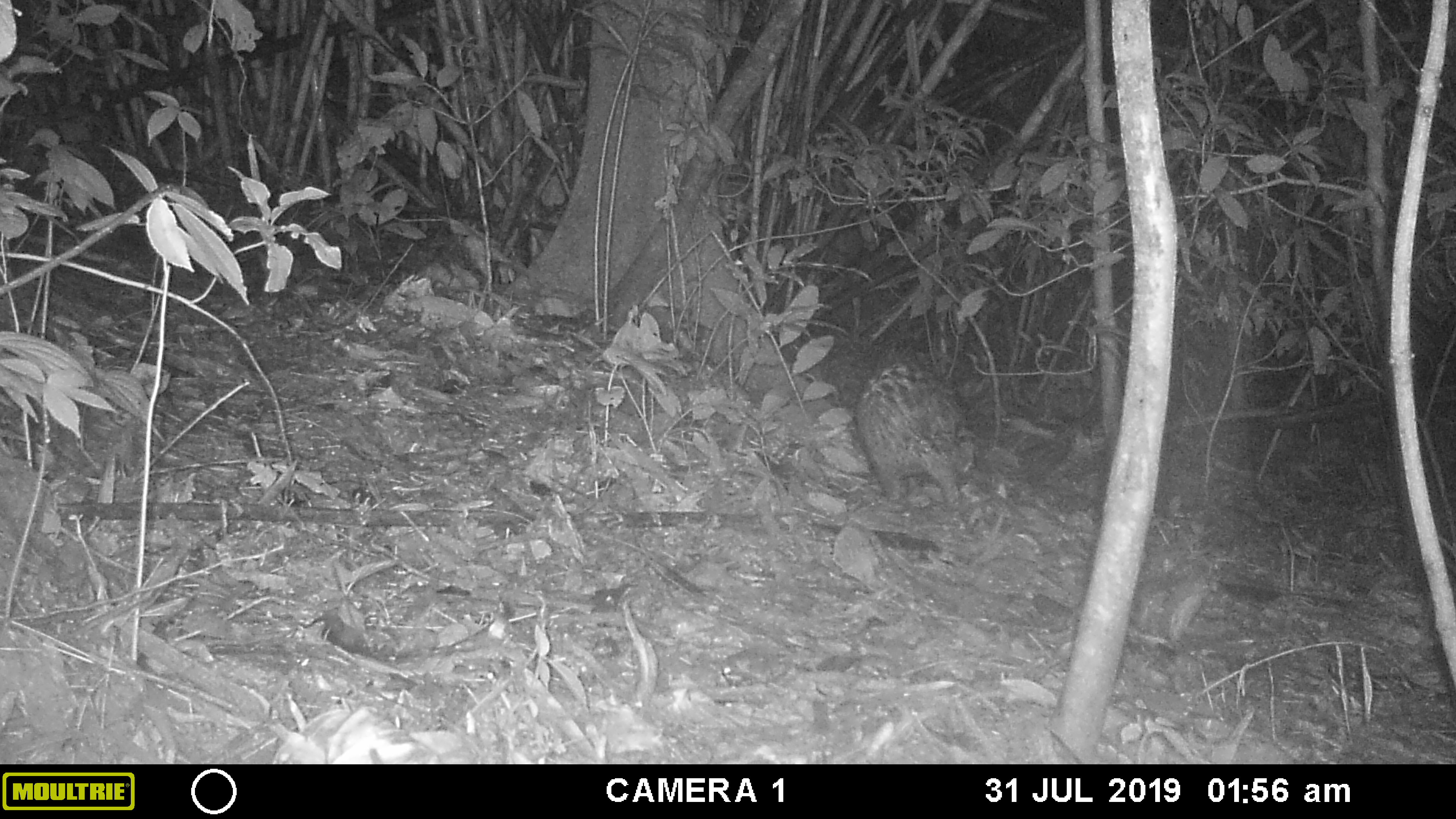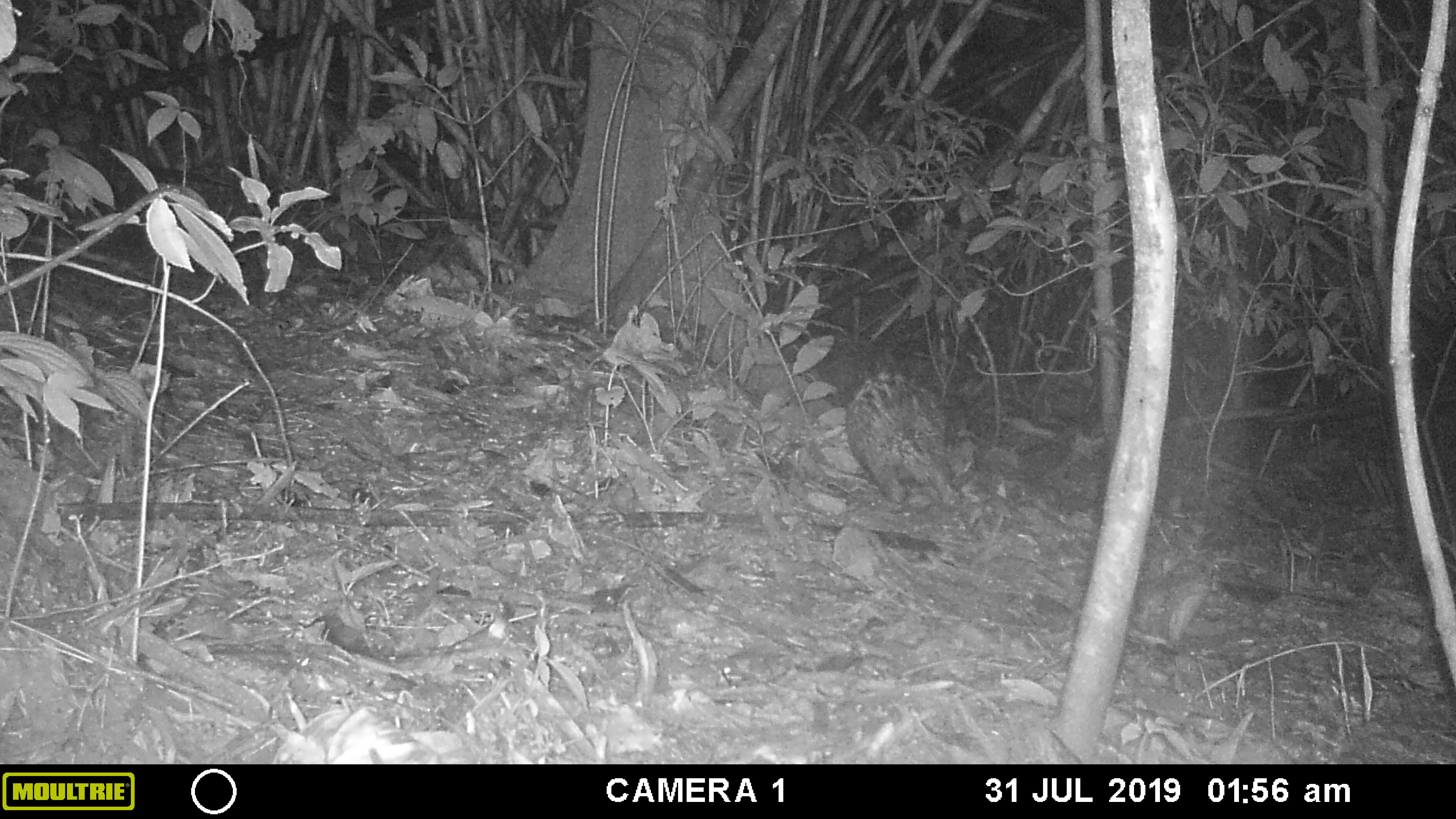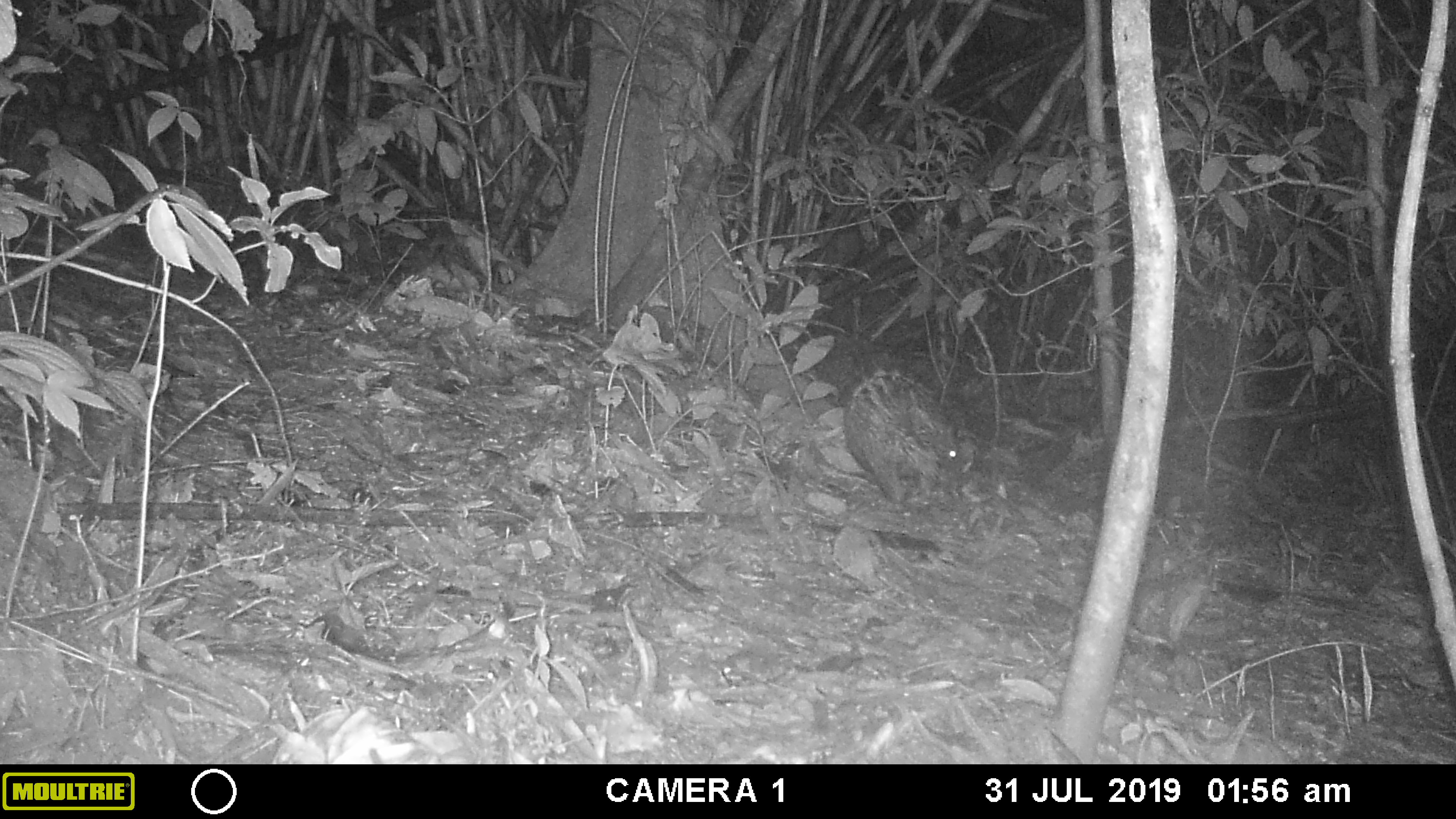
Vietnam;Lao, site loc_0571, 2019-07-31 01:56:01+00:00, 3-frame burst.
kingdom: Animalia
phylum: Chordata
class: Mammalia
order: Rodentia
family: Hystricidae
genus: Hystrix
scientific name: Hystrix brachyura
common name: malayan porcupine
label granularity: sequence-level